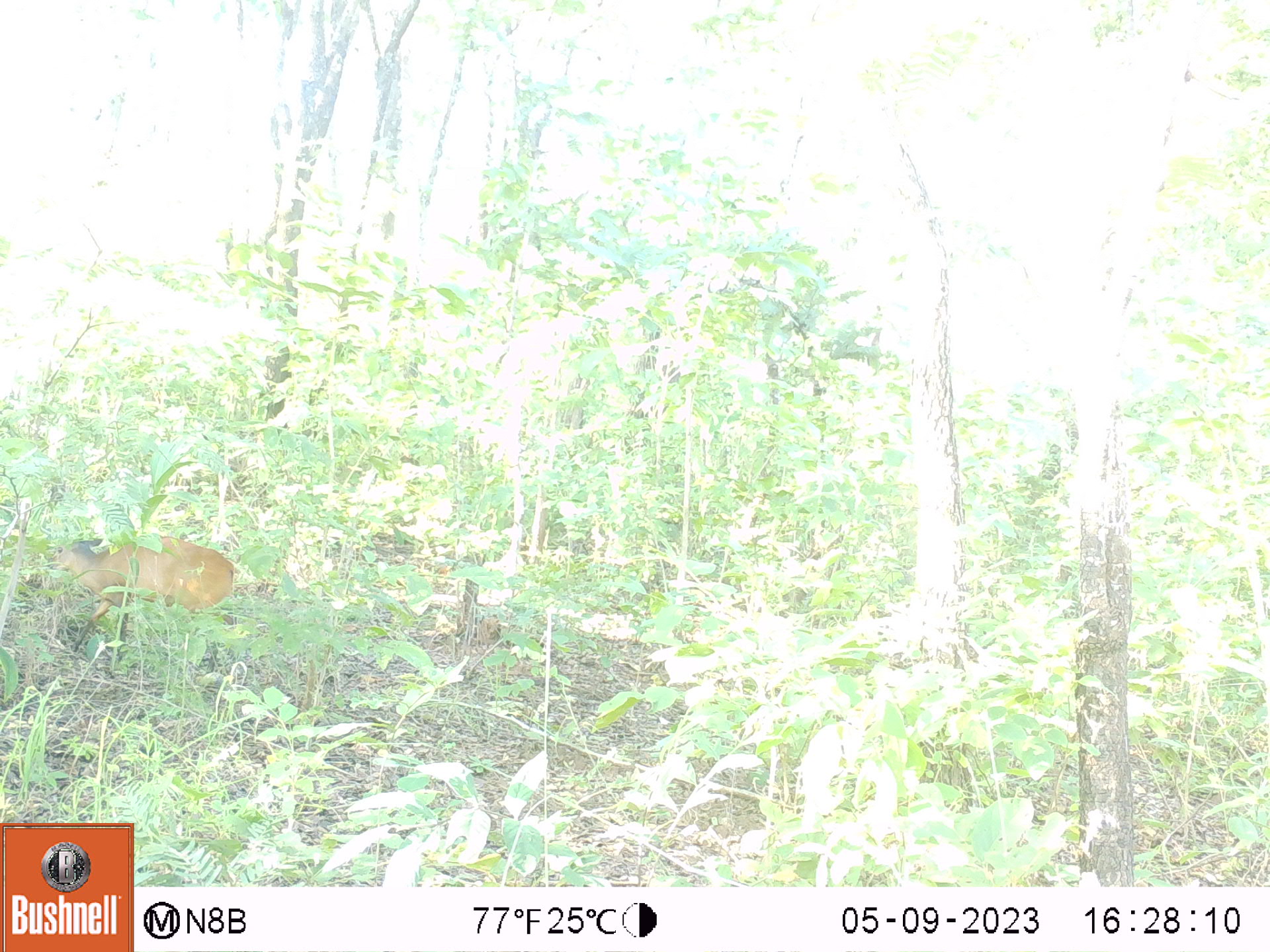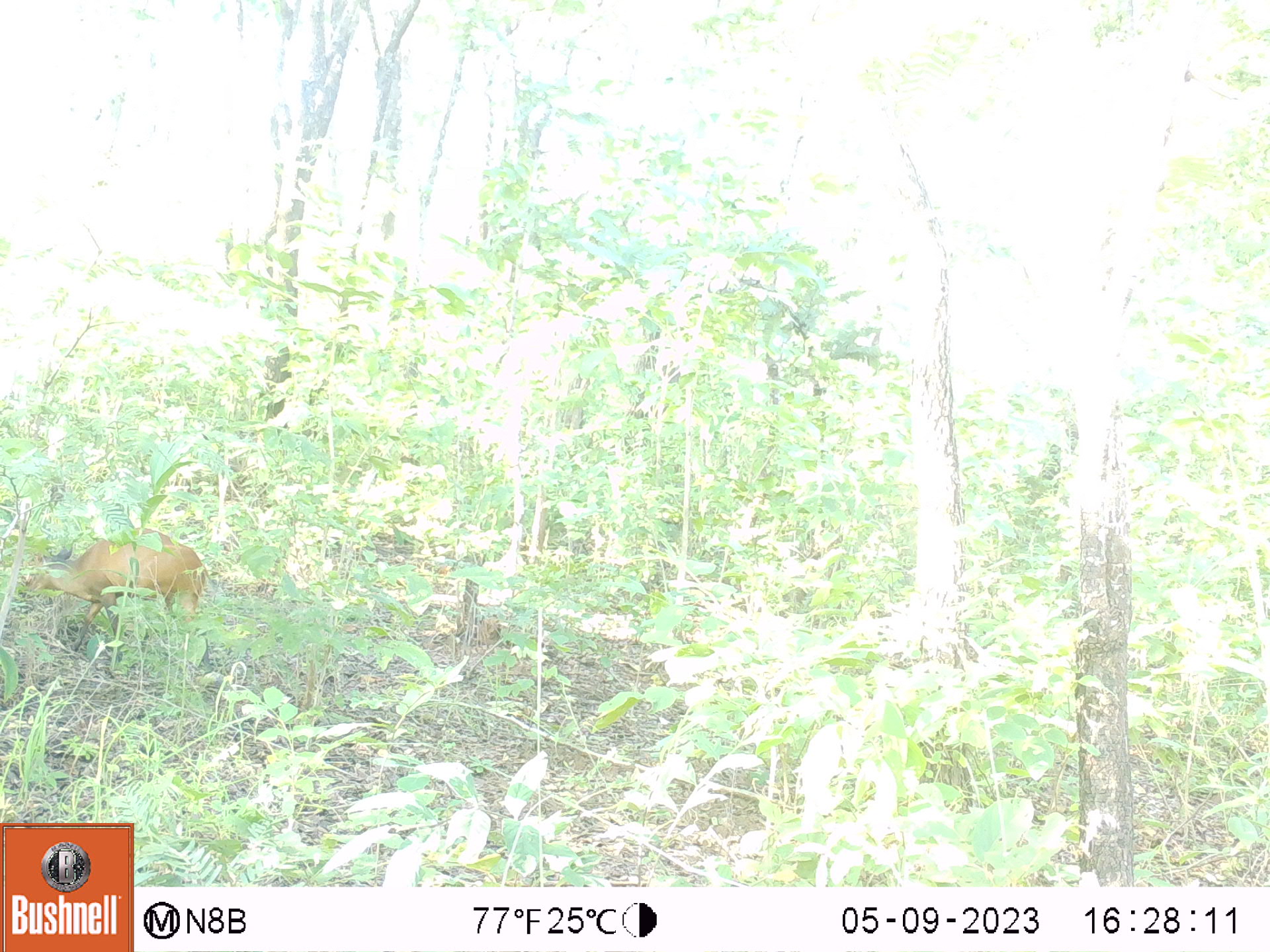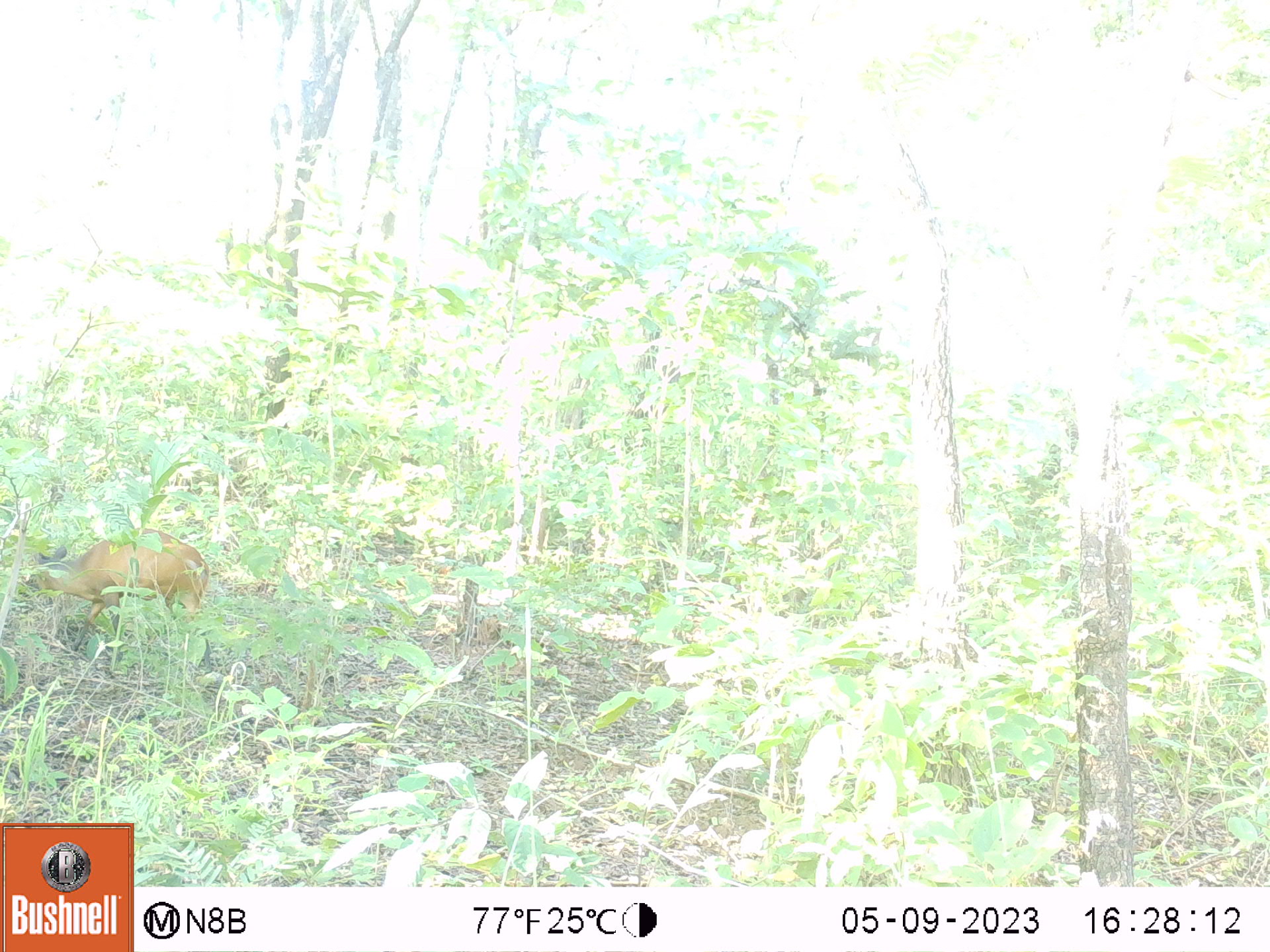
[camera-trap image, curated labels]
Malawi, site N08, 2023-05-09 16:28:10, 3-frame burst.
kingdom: Animalia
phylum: Chordata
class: Mammalia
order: Artiodactyla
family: Bovidae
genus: Cephalophorus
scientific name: Cephalophorus natalensis natalensis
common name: red duiker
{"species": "red duiker (Cephalophorus natalensis natalensis)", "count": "1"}